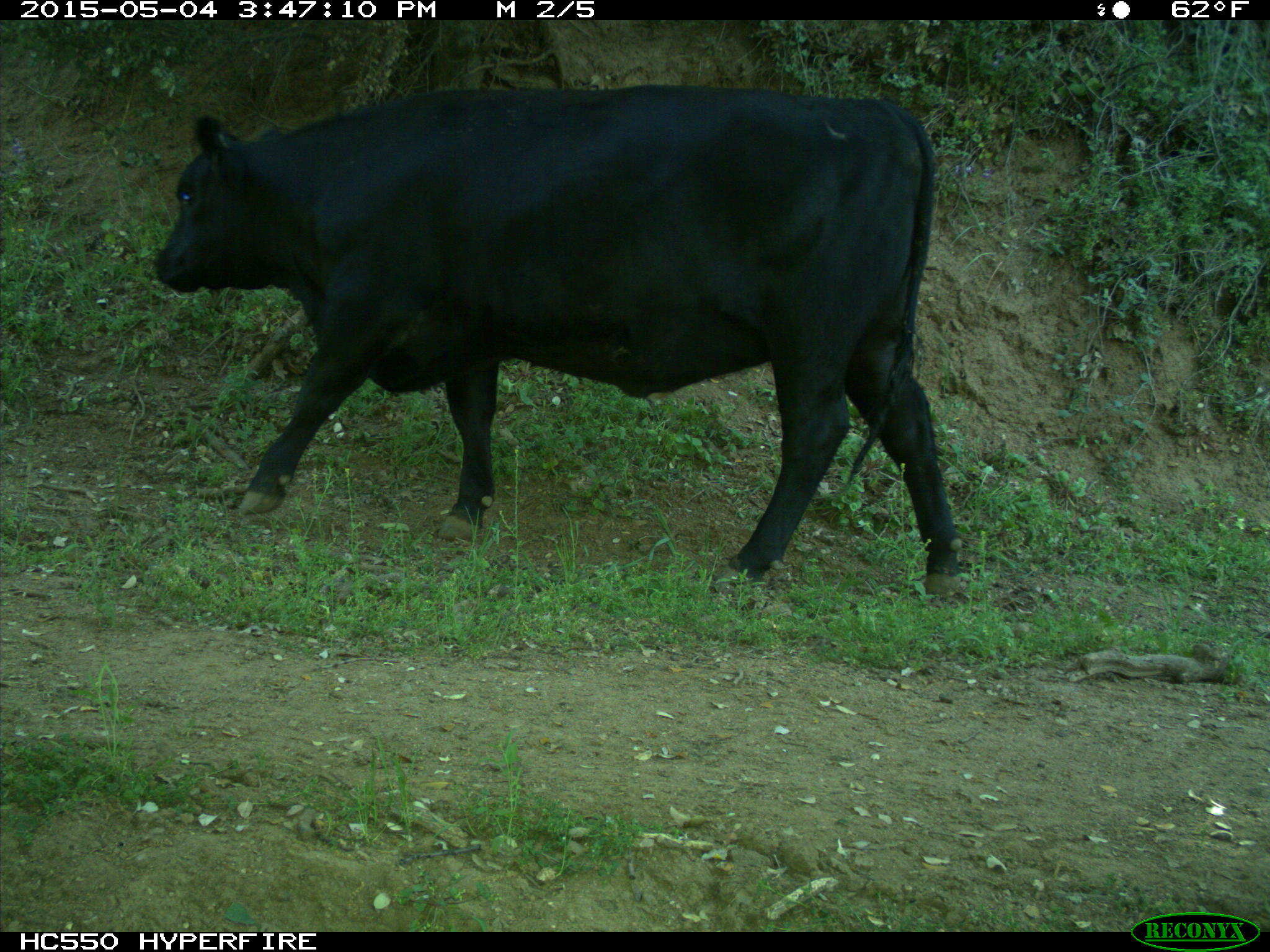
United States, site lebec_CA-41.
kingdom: Animalia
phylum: Chordata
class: Mammalia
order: Artiodactyla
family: Bovidae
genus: Bos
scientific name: Bos taurus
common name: domestic cow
Bos taurus (domestic cow).